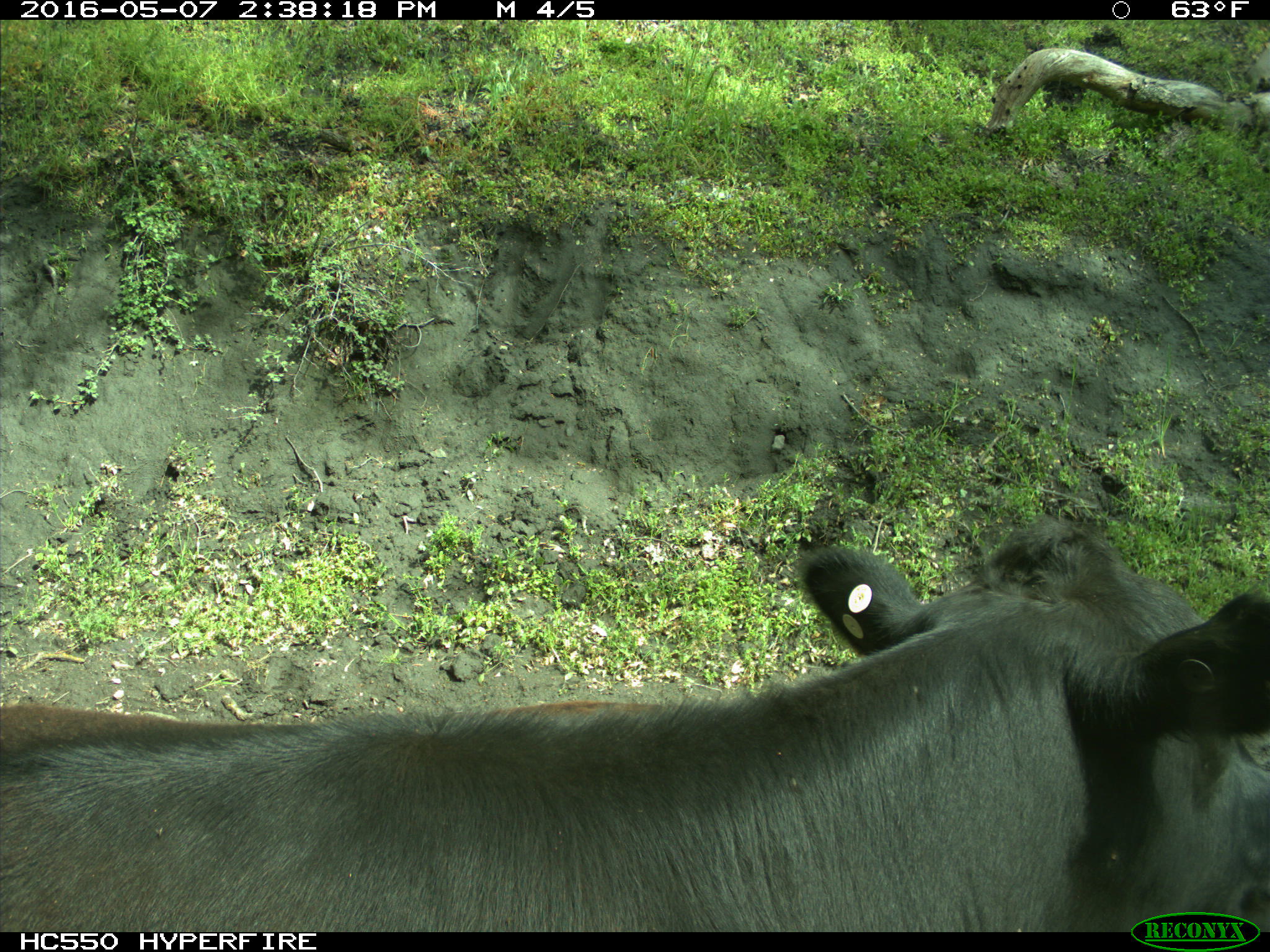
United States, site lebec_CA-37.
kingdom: Animalia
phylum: Chordata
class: Mammalia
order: Artiodactyla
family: Bovidae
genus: Bos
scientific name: Bos taurus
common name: domestic cow